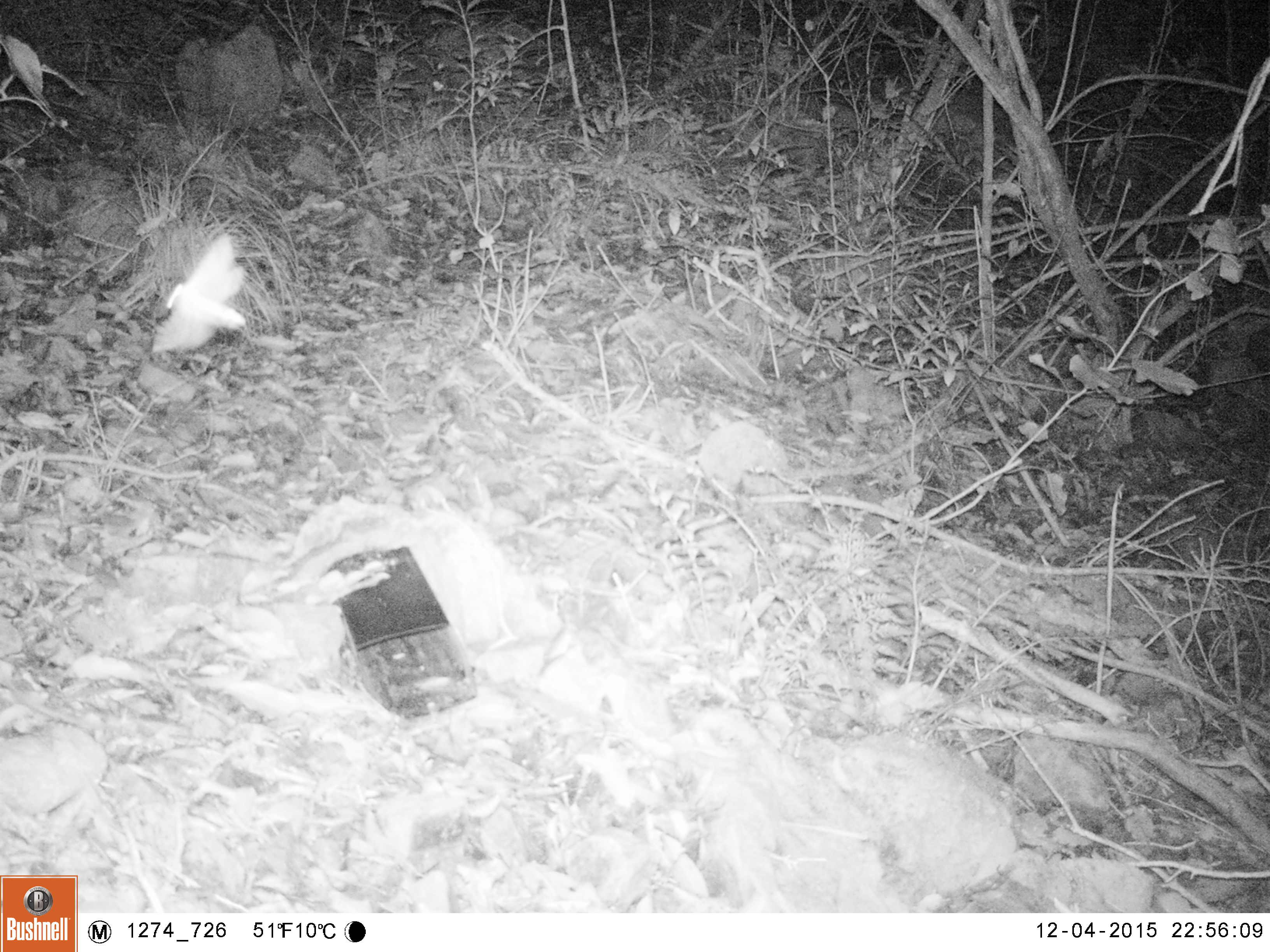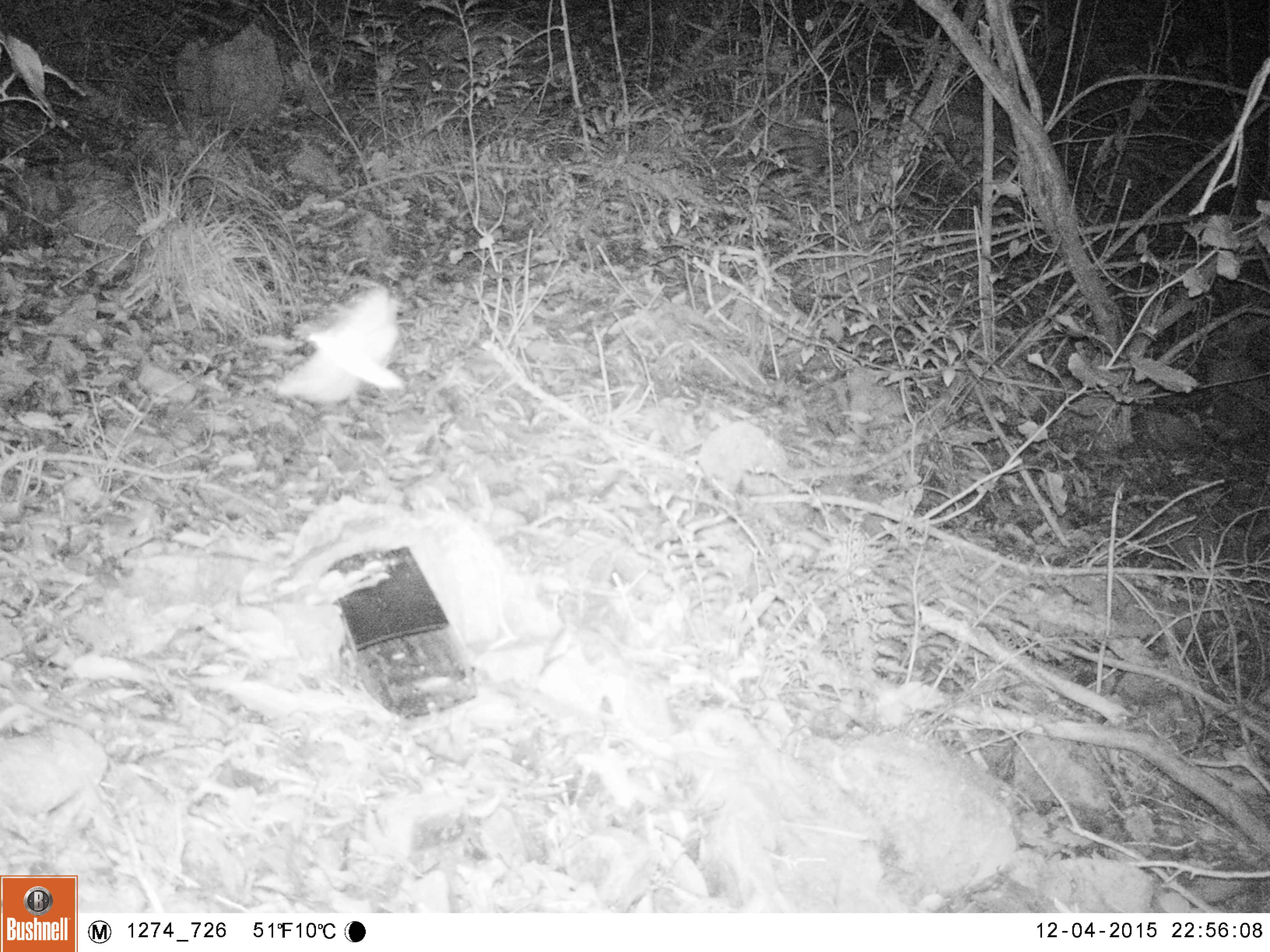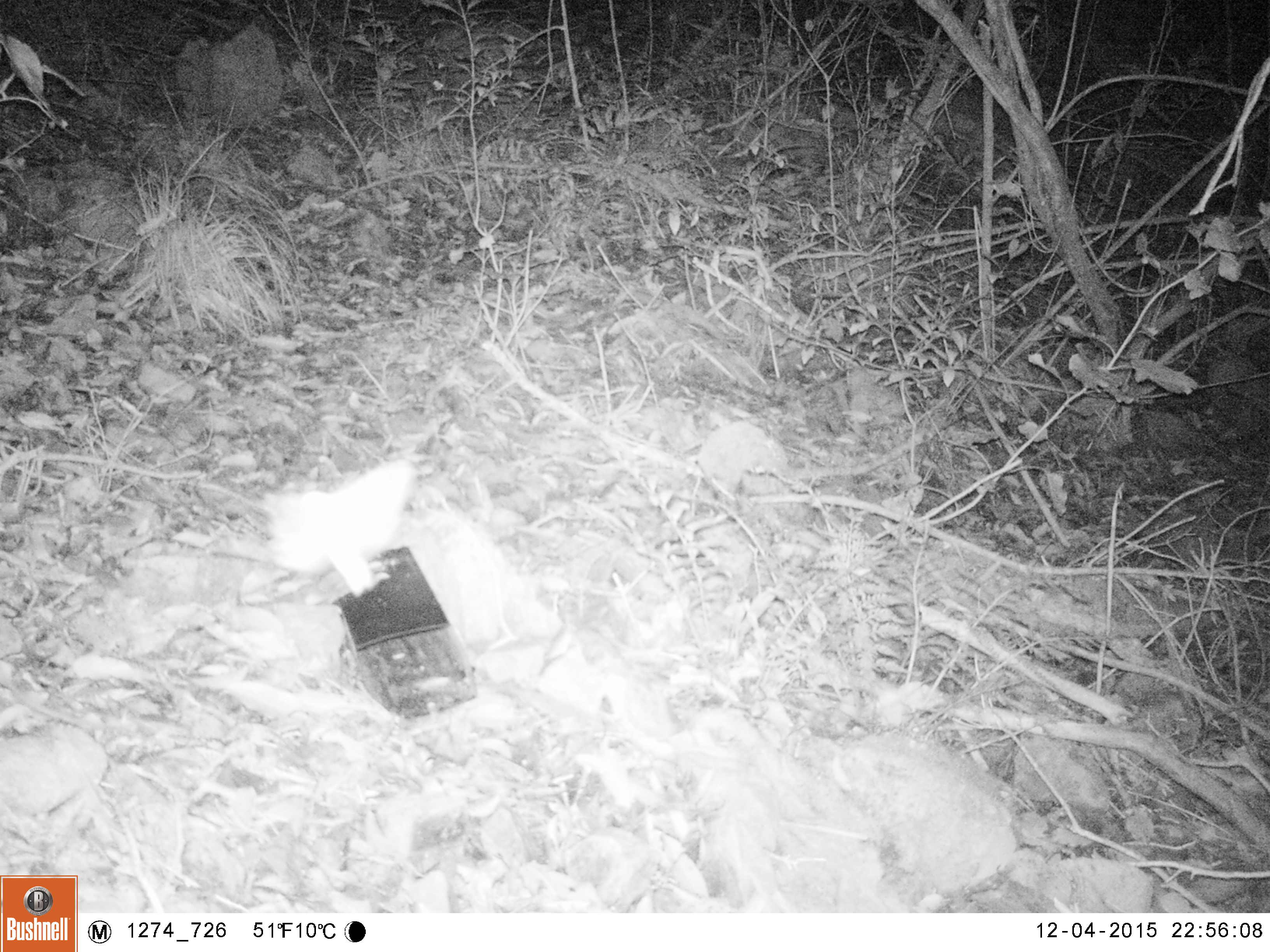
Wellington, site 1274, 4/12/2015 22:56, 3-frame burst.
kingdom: Animalia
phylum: Chordata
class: Aves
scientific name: Aves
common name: bird